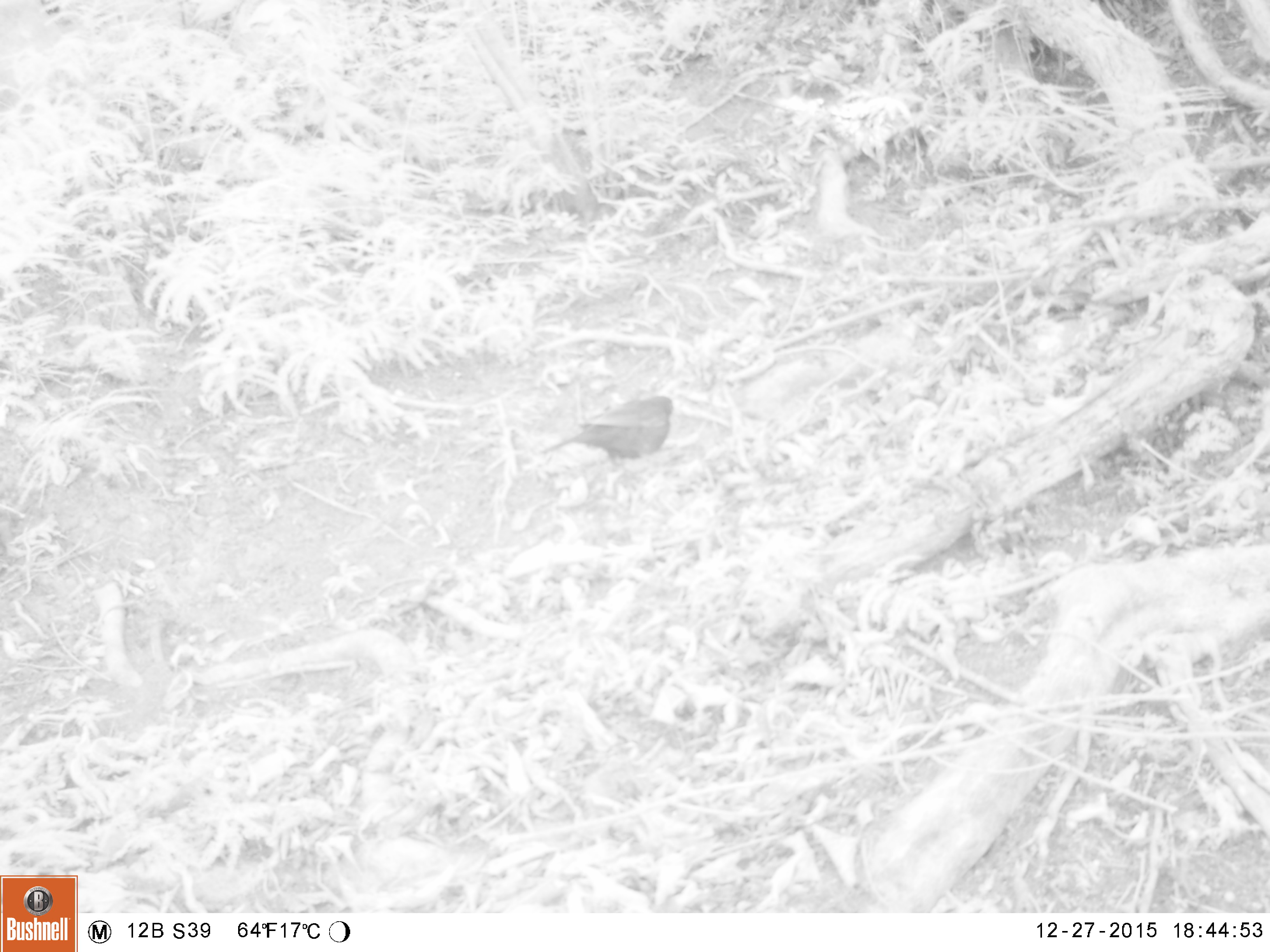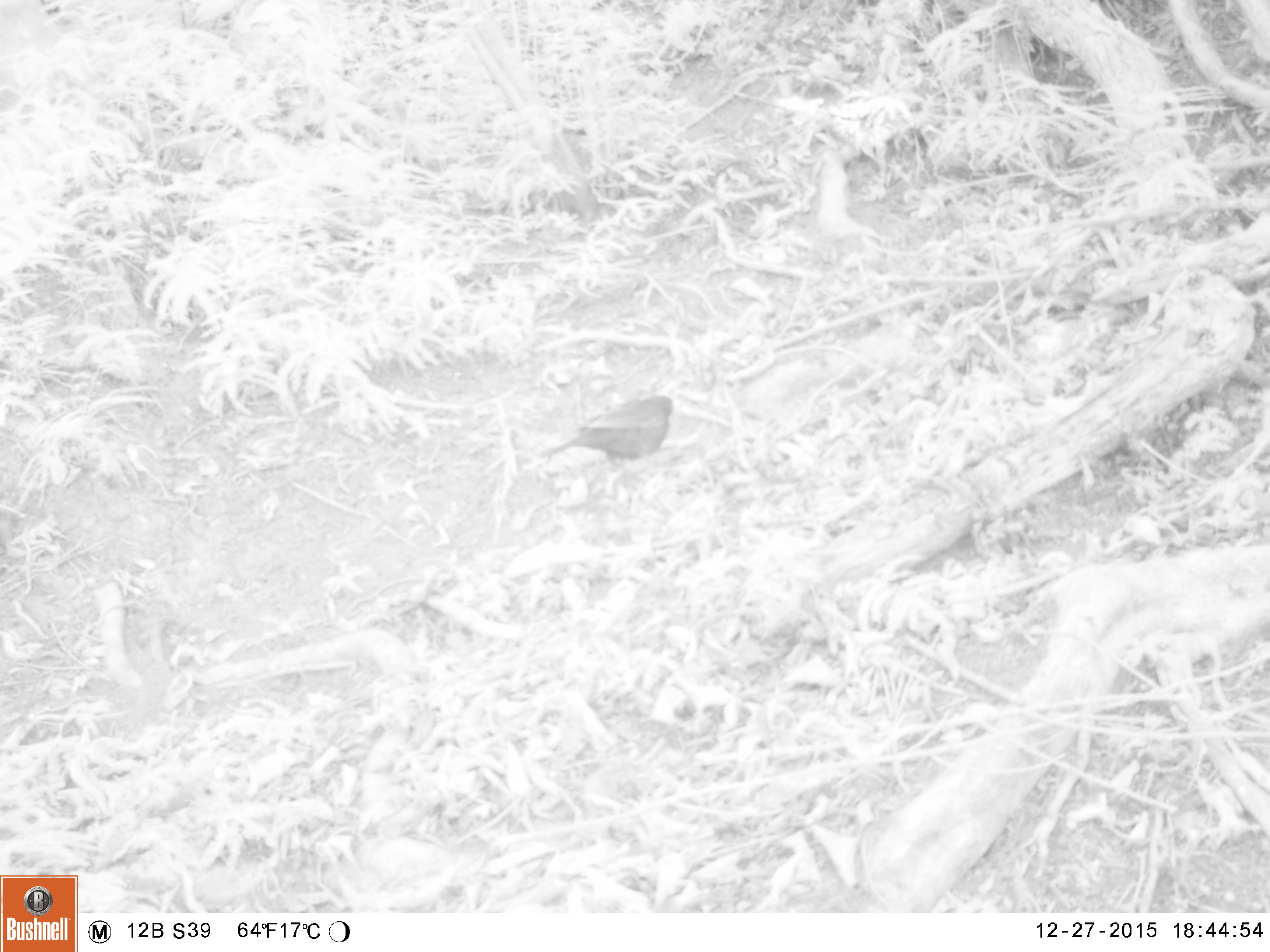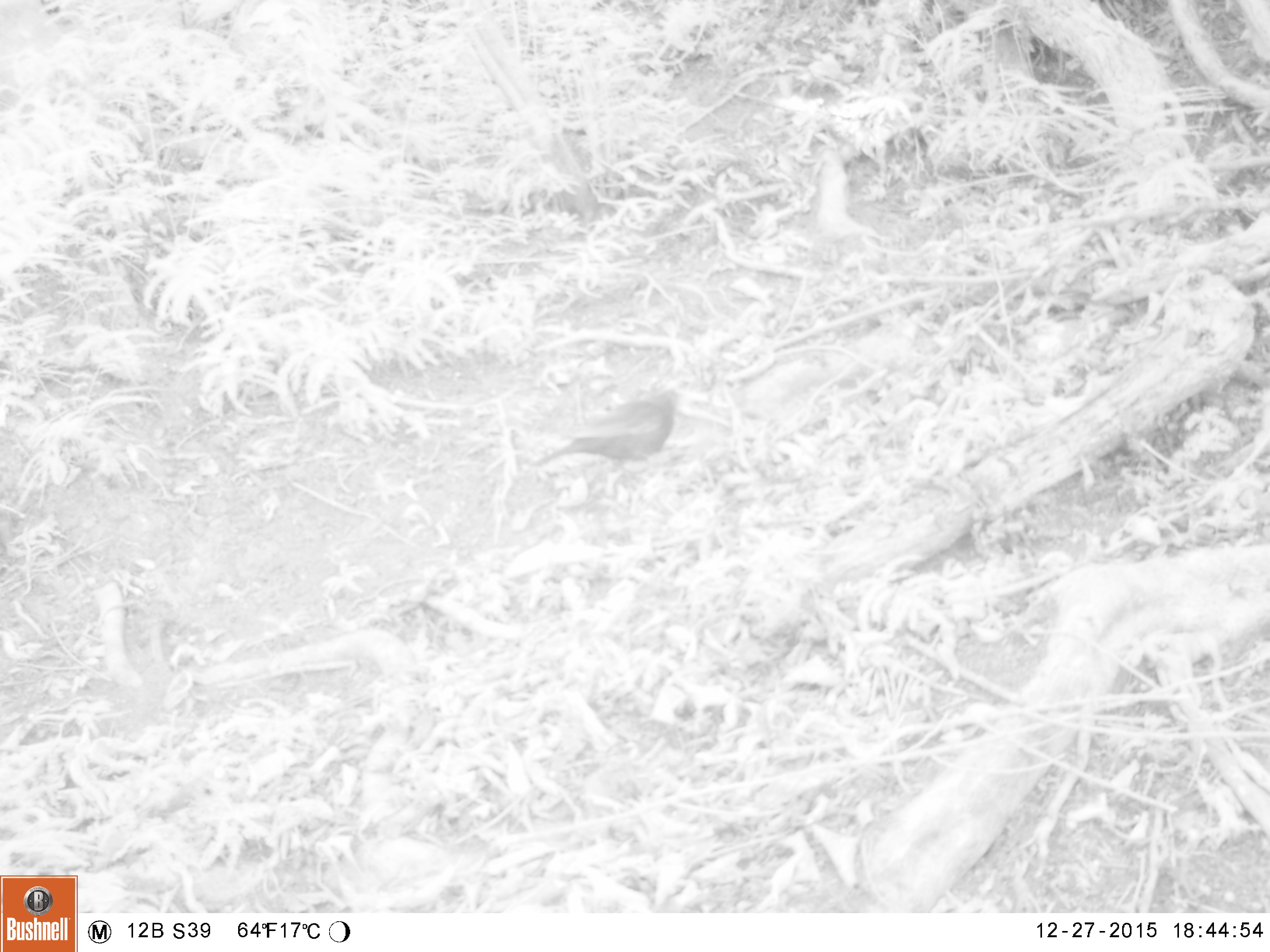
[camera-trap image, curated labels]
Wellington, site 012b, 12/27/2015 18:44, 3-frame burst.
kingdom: Animalia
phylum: Chordata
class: Aves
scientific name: Aves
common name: bird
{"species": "bird (Aves)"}